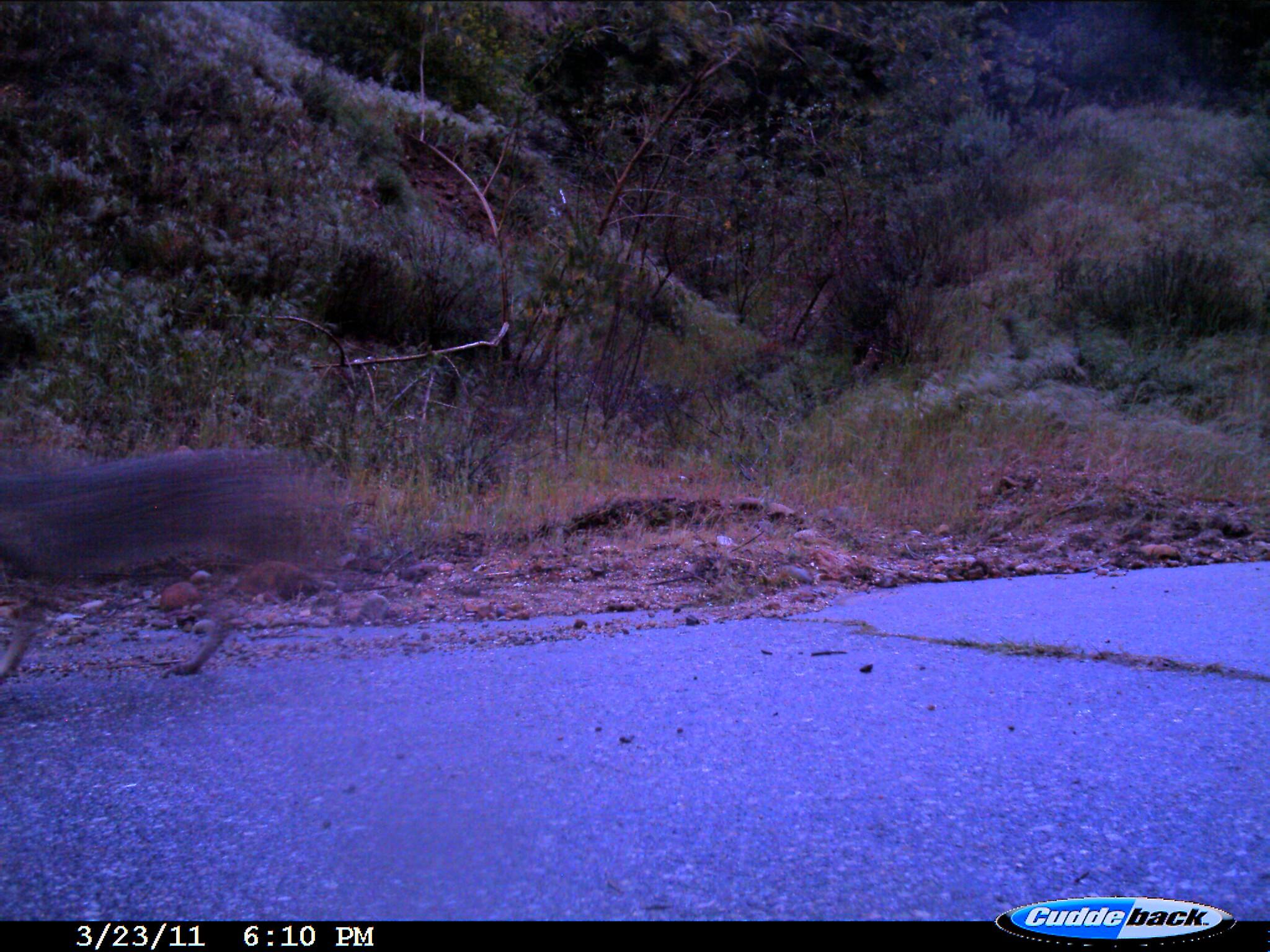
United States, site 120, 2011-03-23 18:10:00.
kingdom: Animalia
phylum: Chordata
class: Mammalia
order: Carnivora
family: Canidae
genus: Canis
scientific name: Canis latrans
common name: coyote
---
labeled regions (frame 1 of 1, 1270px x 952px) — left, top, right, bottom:
coyote: 0, 420, 370, 681